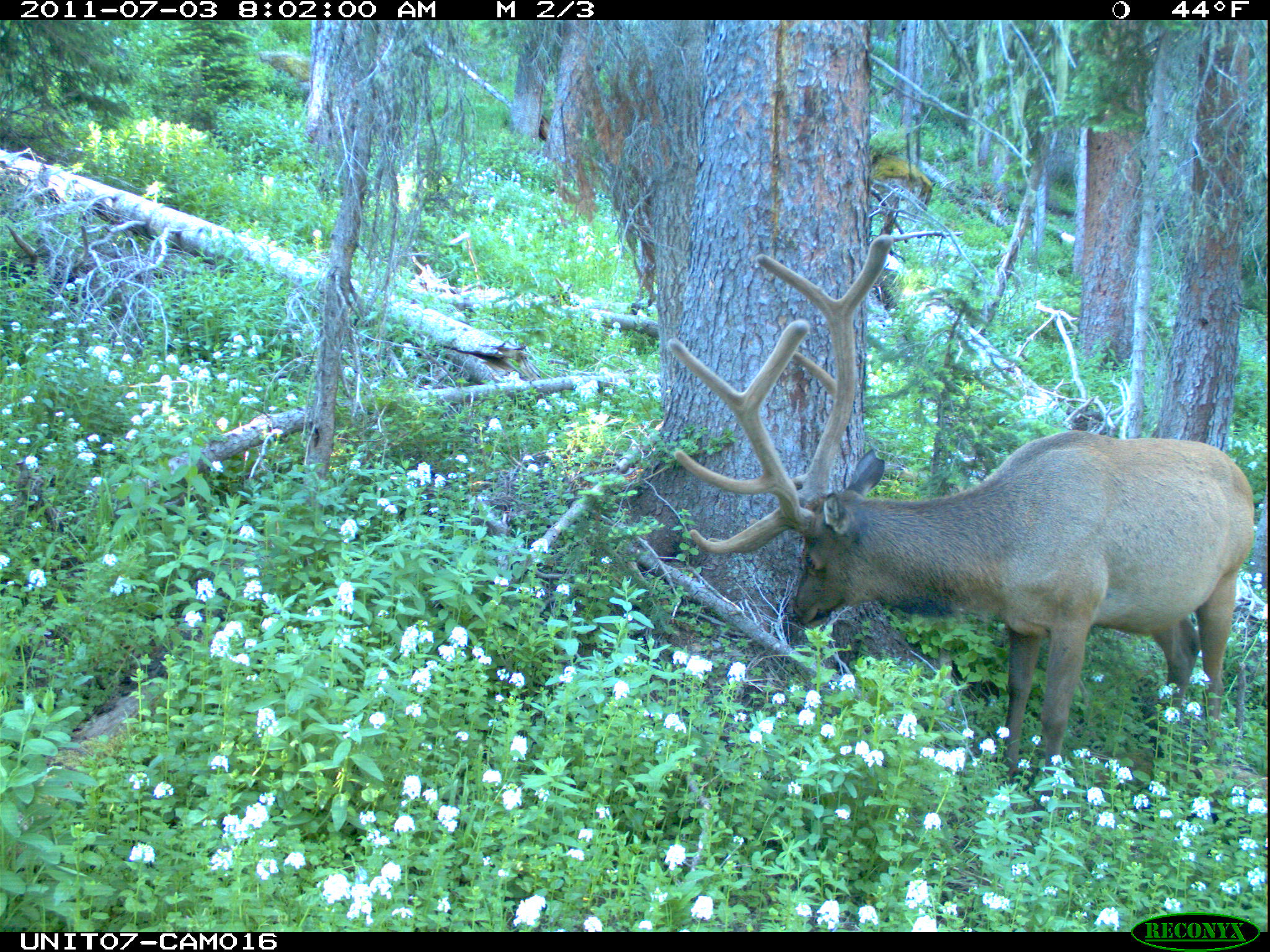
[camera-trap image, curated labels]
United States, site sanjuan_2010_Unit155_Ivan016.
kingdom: Animalia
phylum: Chordata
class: Mammalia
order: Artiodactyla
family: Cervidae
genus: Cervus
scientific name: Cervus elaphus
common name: red deer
Cervus elaphus (red deer).